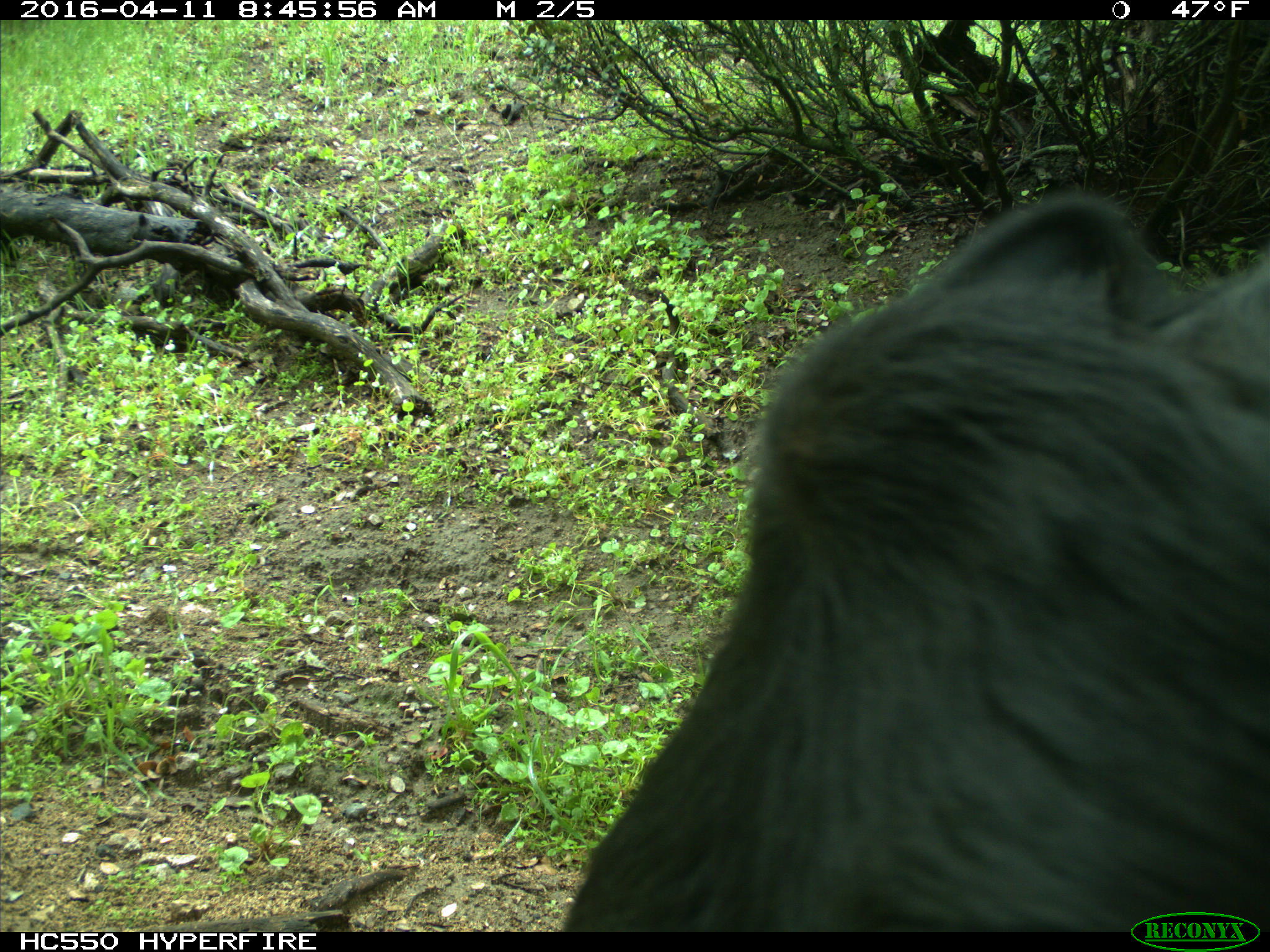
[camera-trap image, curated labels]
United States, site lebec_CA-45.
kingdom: Animalia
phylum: Chordata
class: Mammalia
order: Artiodactyla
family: Bovidae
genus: Bos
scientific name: Bos taurus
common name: domestic cow